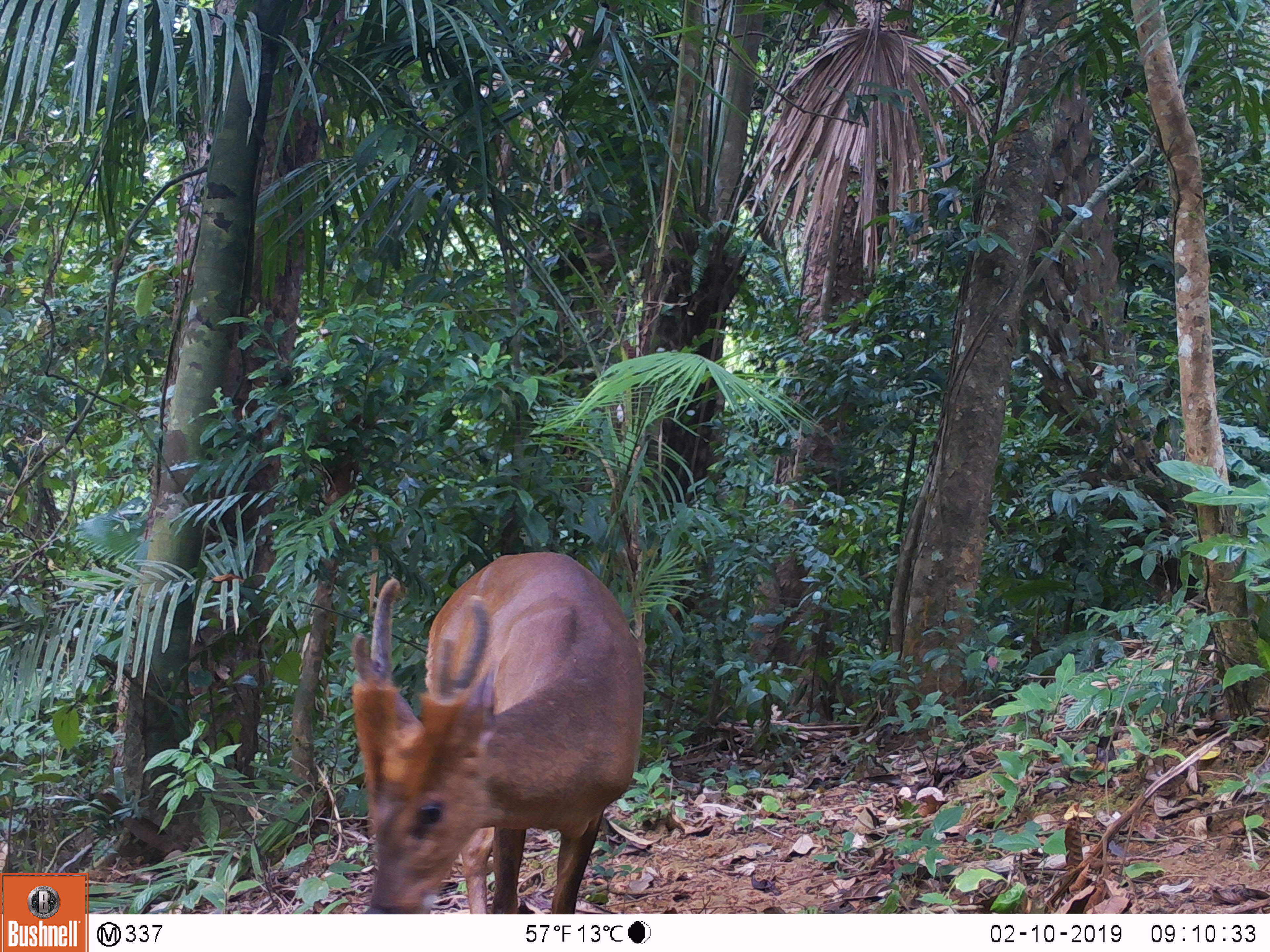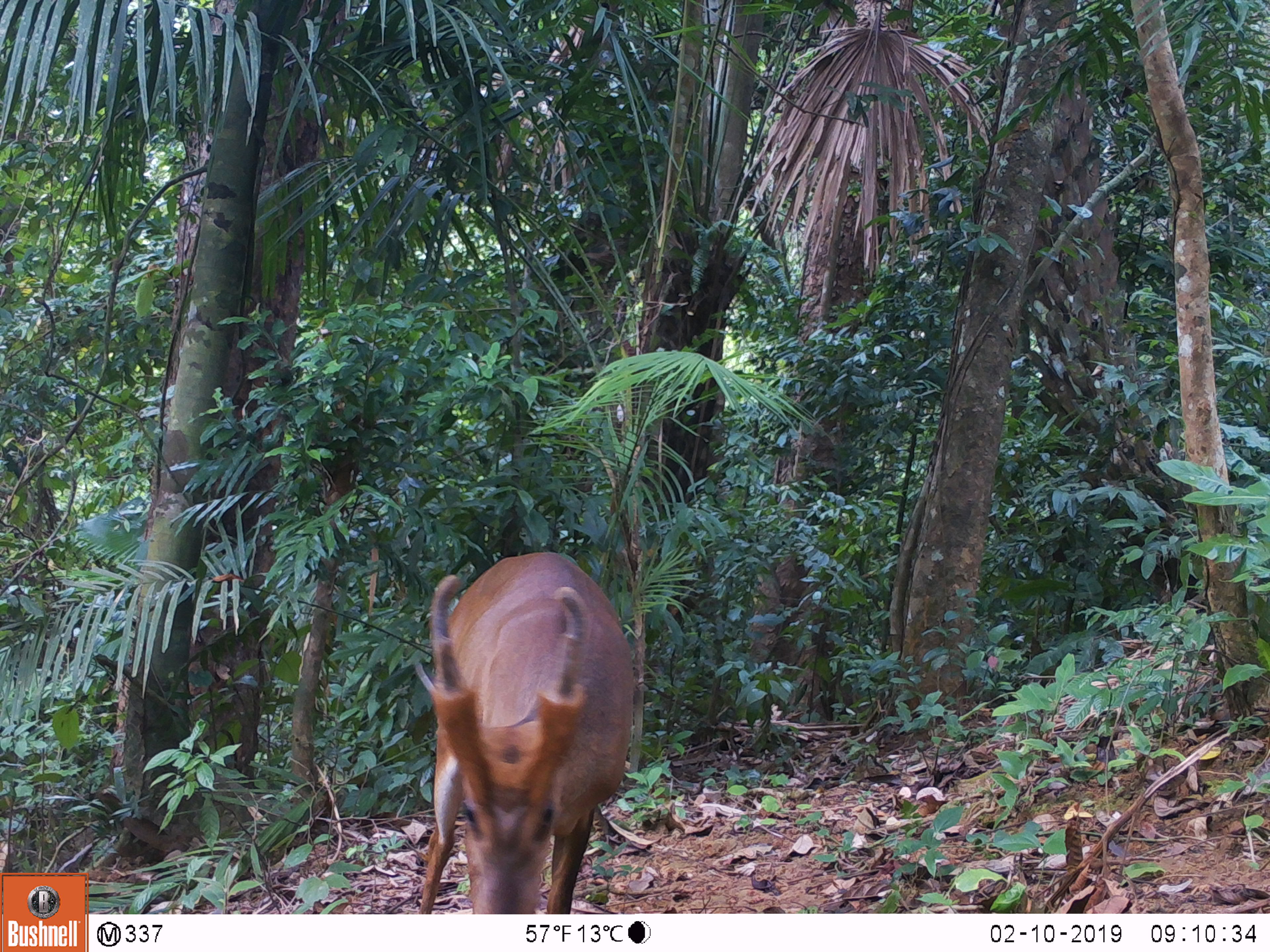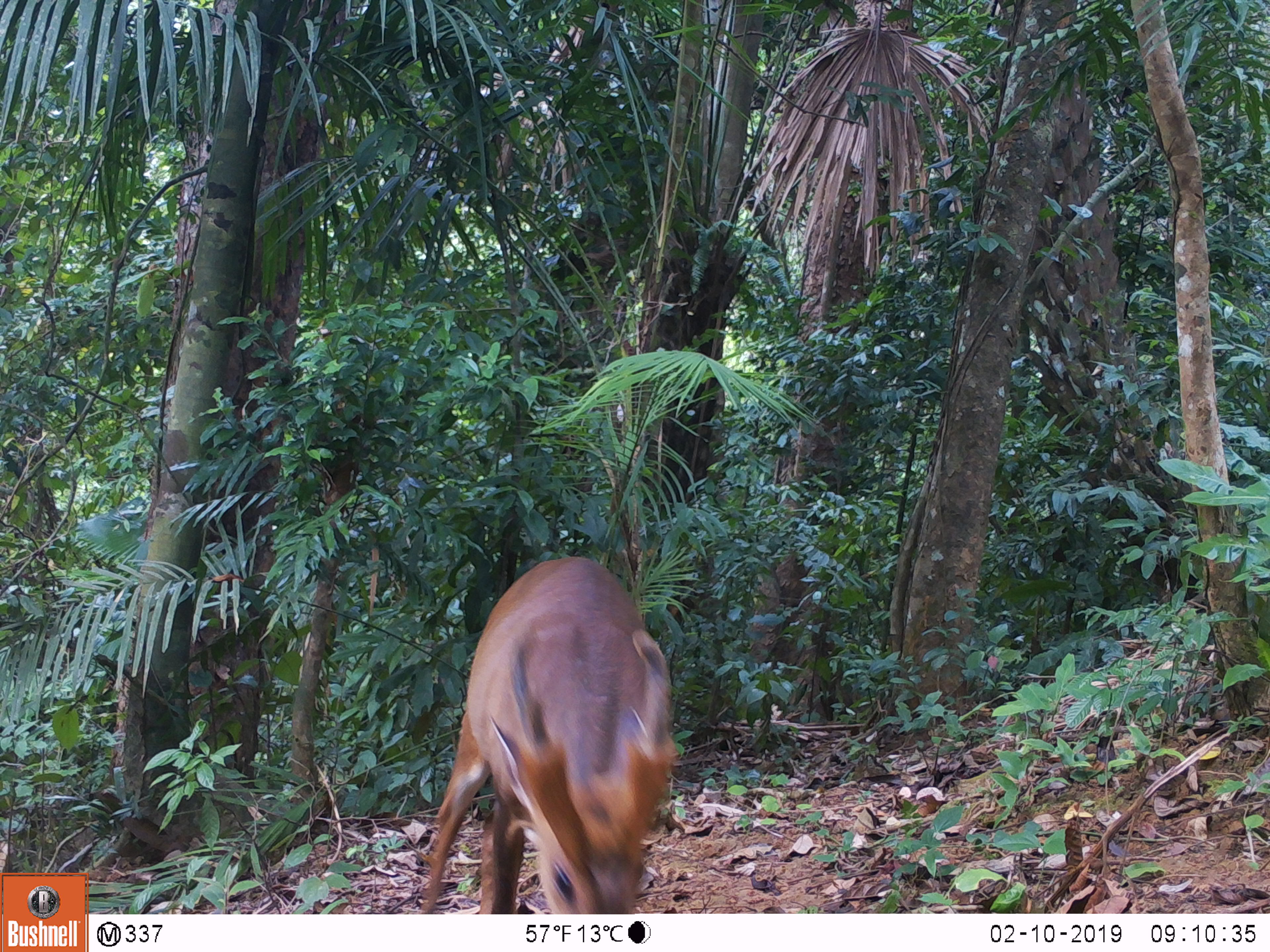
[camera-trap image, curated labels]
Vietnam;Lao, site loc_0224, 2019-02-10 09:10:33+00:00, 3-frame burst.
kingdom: Animalia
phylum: Chordata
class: Mammalia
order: Artiodactyla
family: Cervidae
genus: Muntiacus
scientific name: Muntiacus vuquangensis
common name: large-antlered muntjac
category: large antlered muntjac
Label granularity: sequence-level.